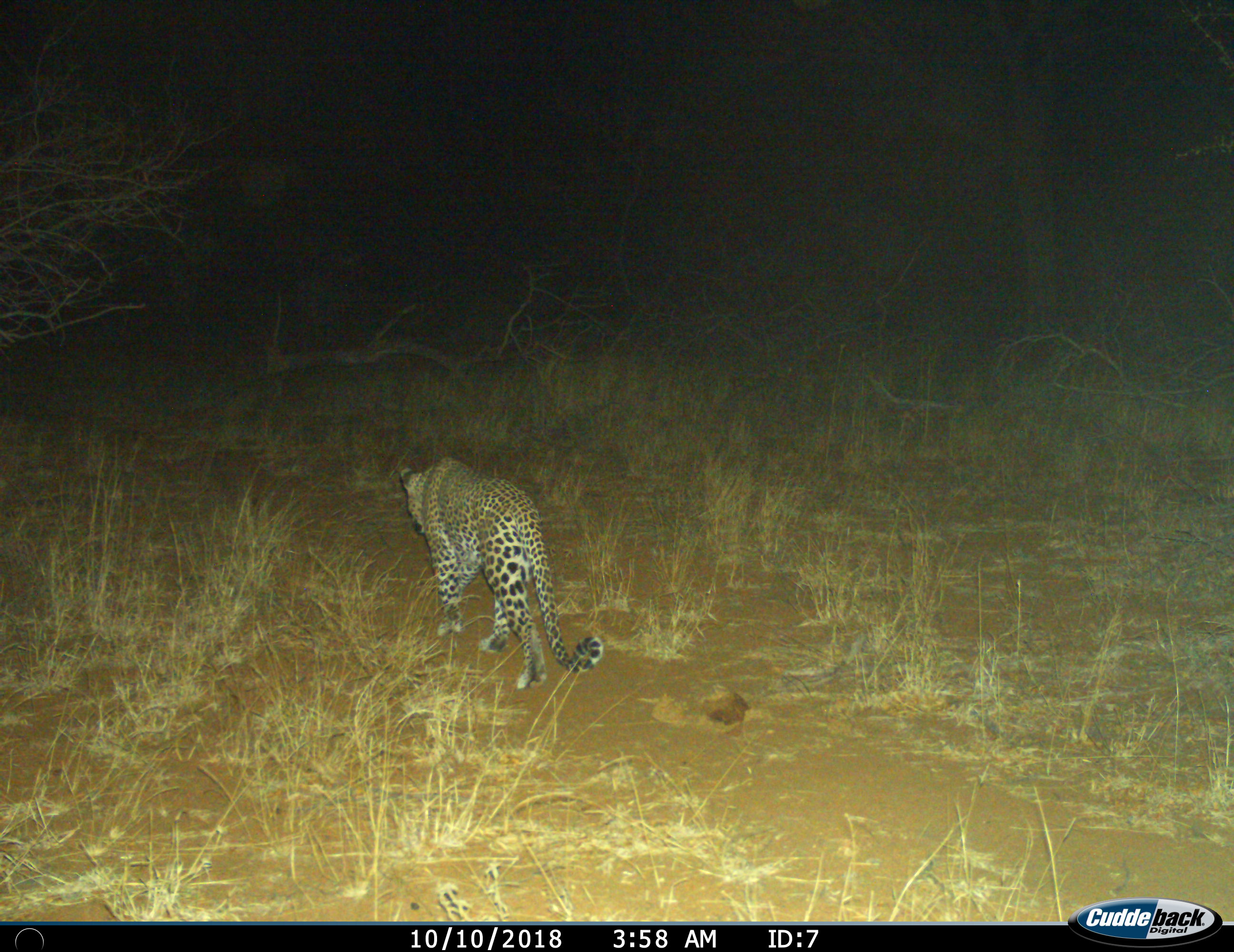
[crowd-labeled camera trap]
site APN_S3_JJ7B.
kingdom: Animalia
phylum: Chordata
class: Mammalia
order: Carnivora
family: Felidae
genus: Panthera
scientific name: Panthera pardus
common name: leopard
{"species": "leopard (Panthera pardus)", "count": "1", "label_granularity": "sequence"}